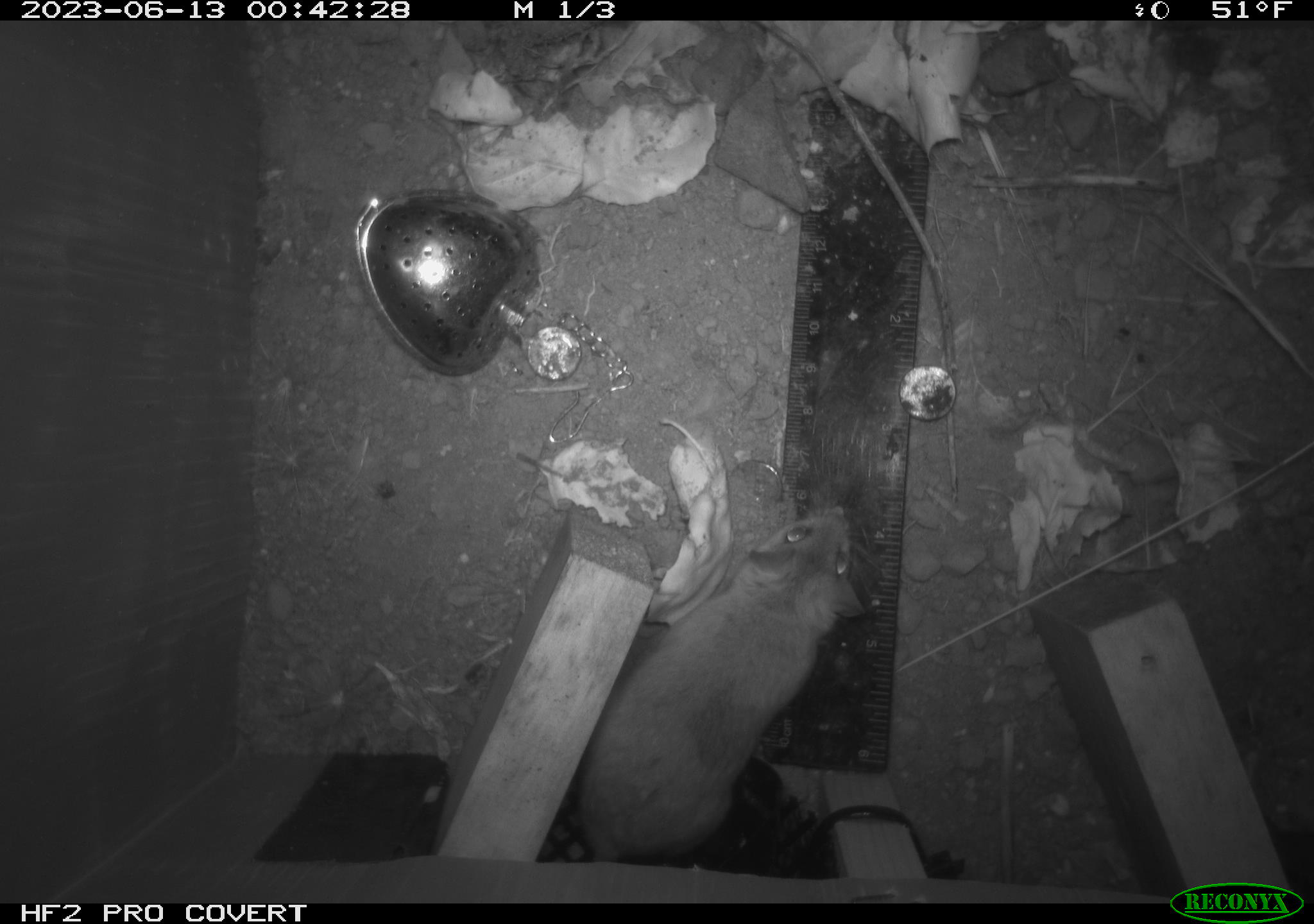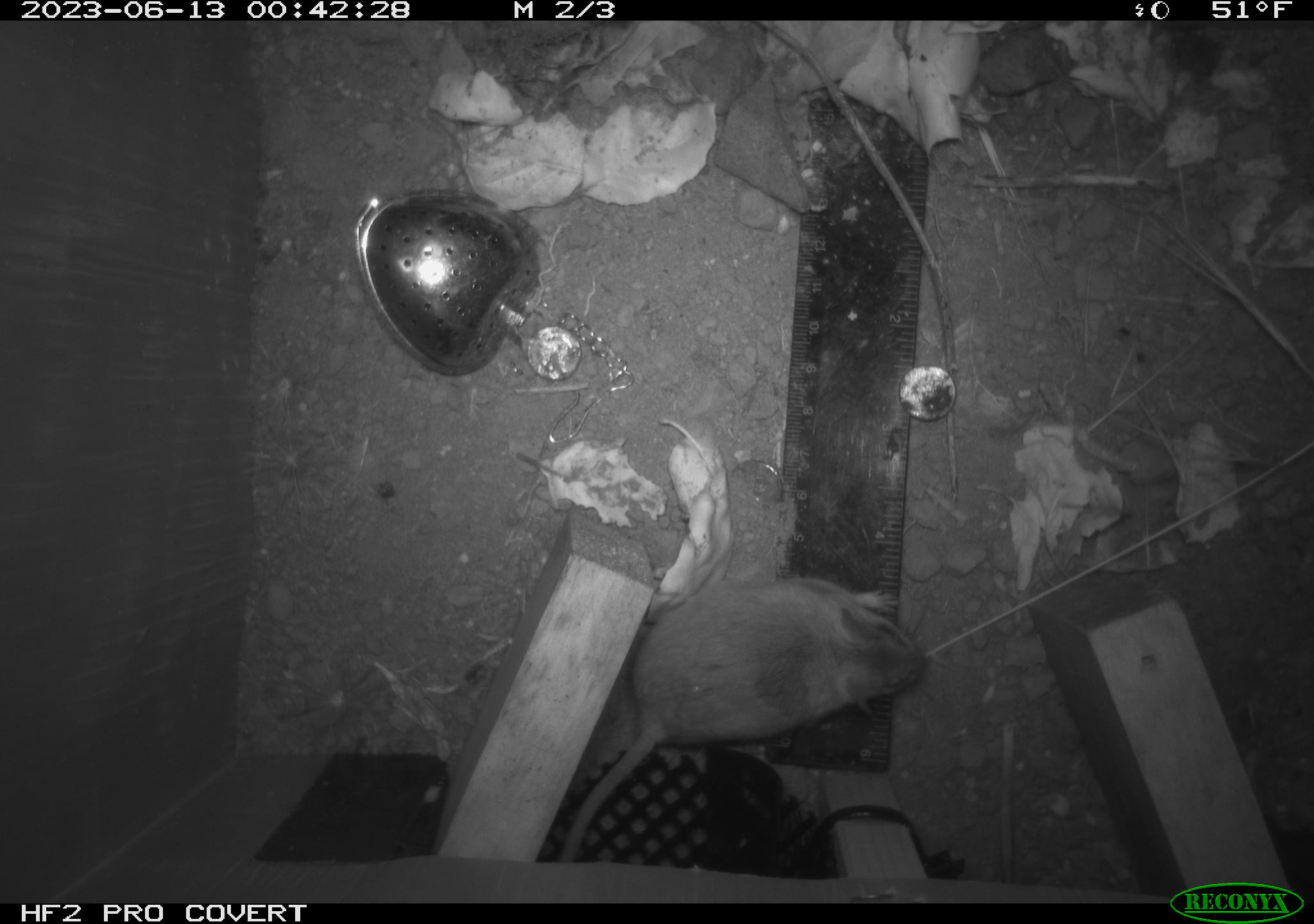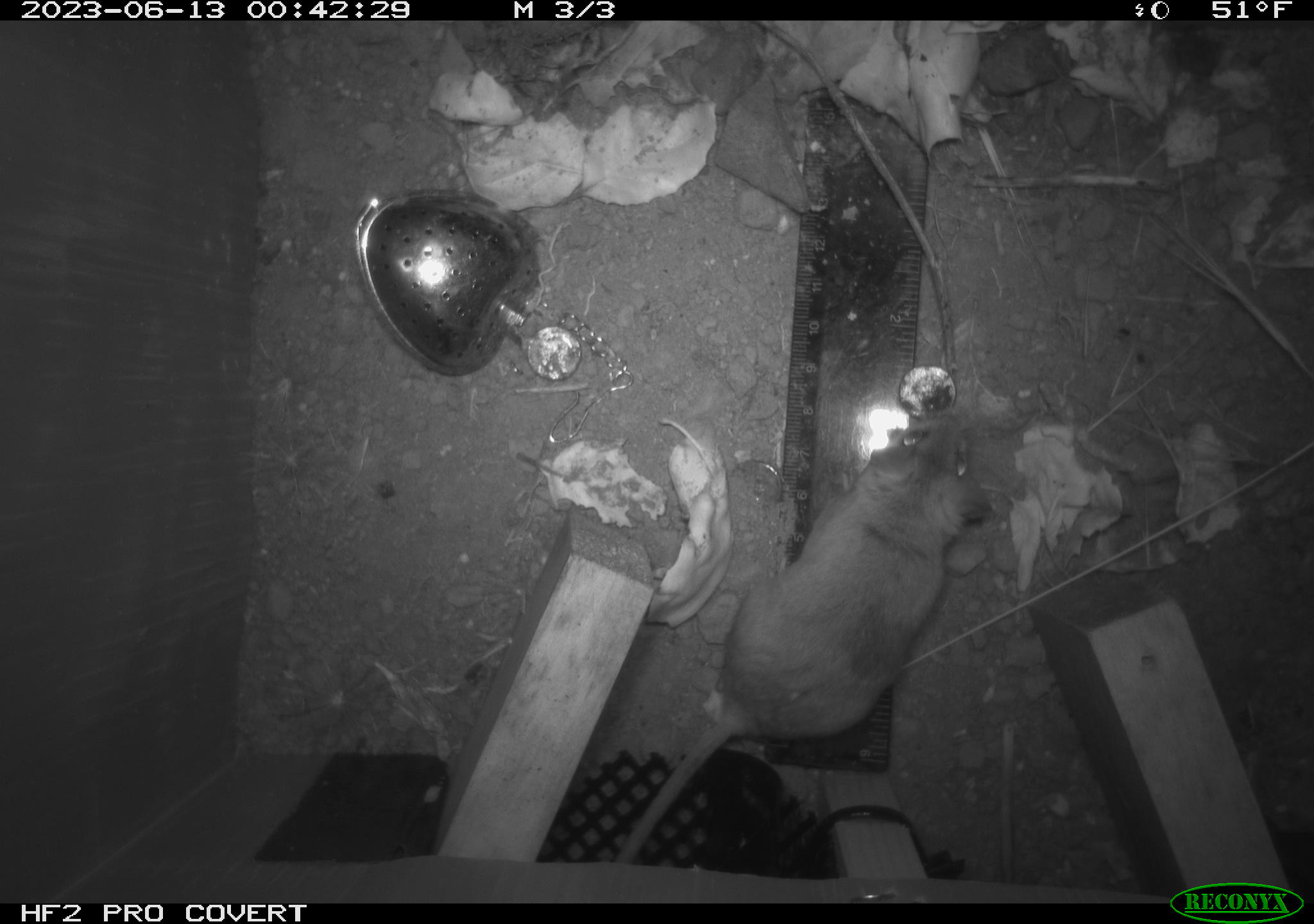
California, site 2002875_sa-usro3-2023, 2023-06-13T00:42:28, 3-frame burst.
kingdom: Animalia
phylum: Chordata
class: Mammalia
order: Rodentia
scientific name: Rodentia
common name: mouse species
Mouse species (Rodentia).